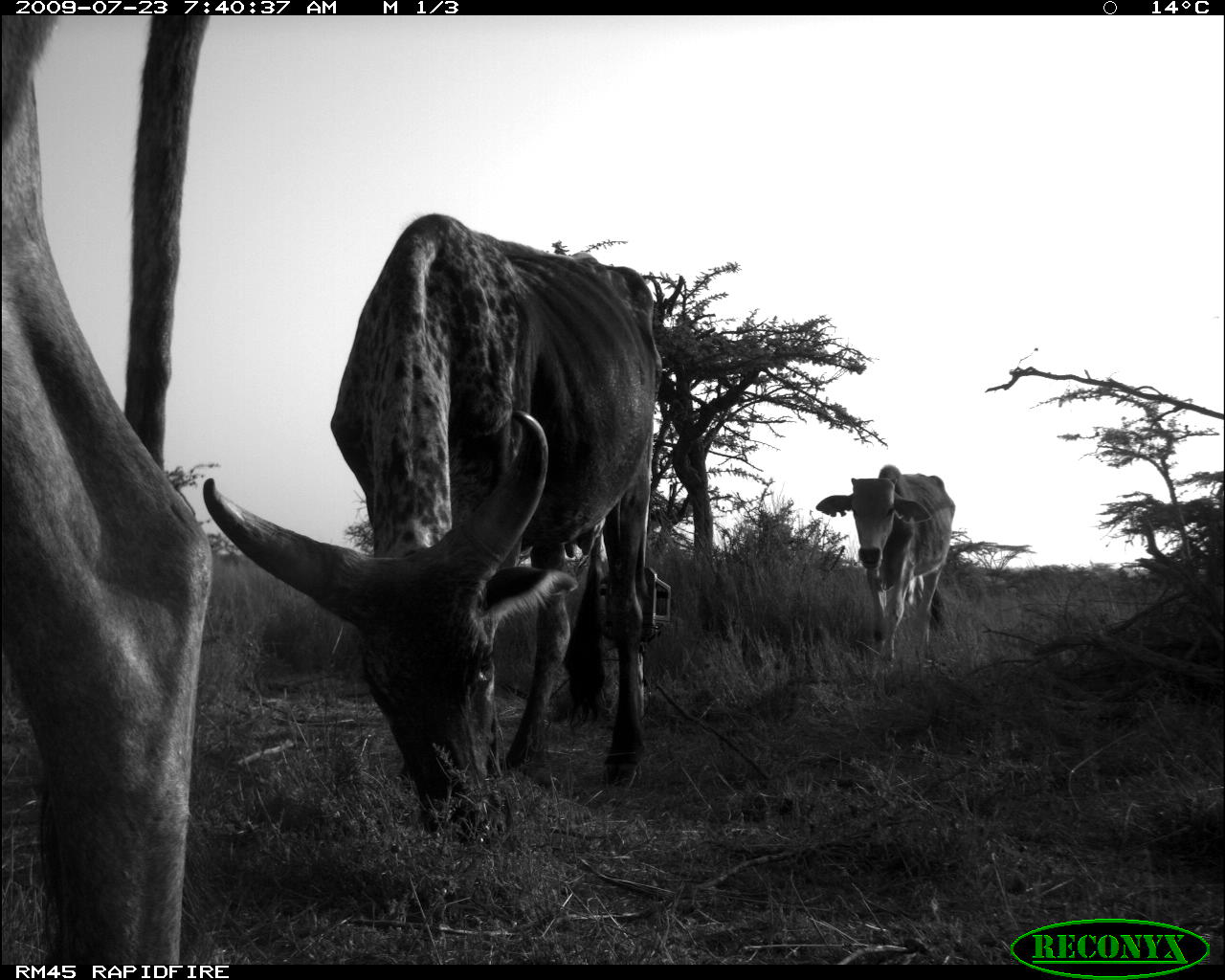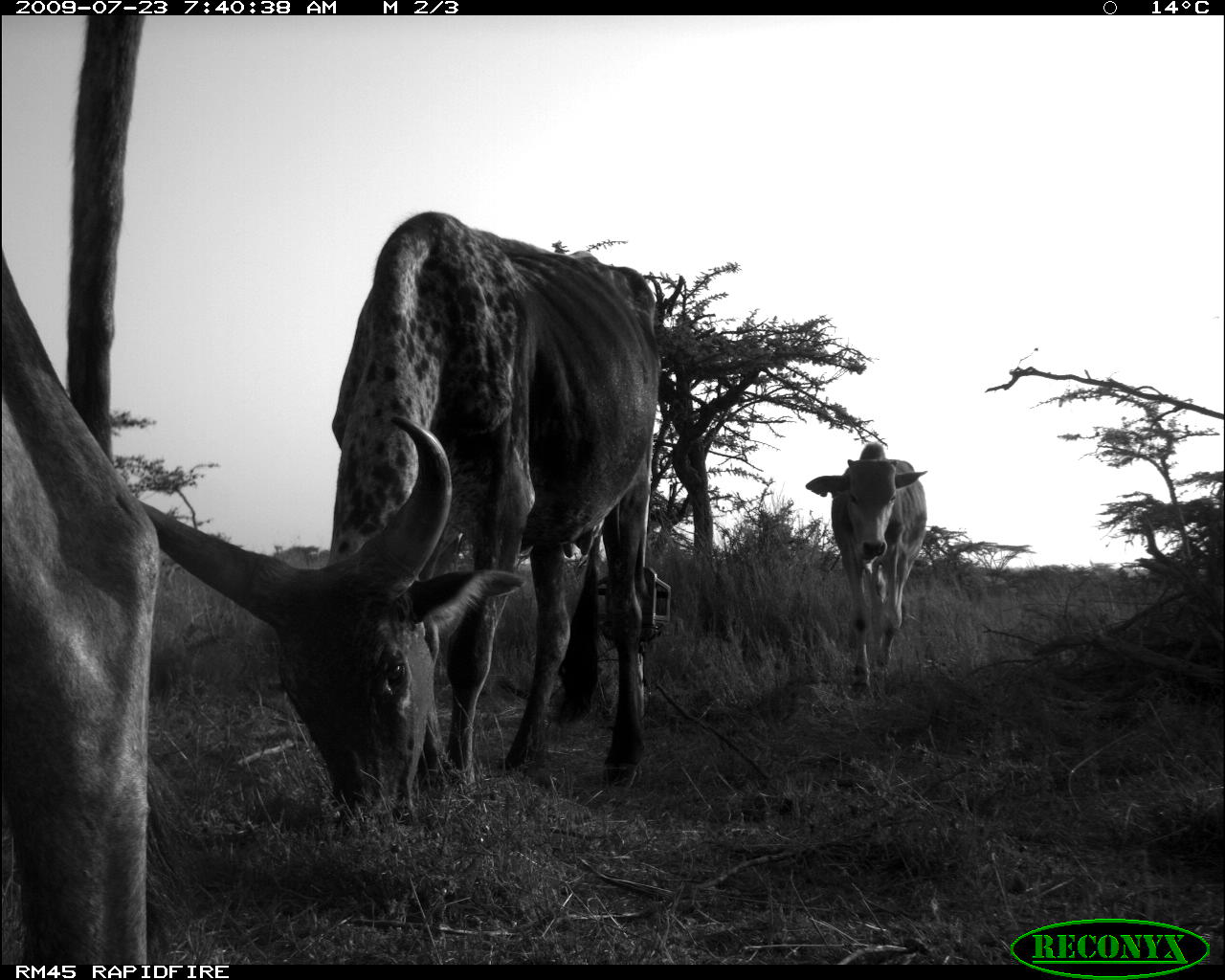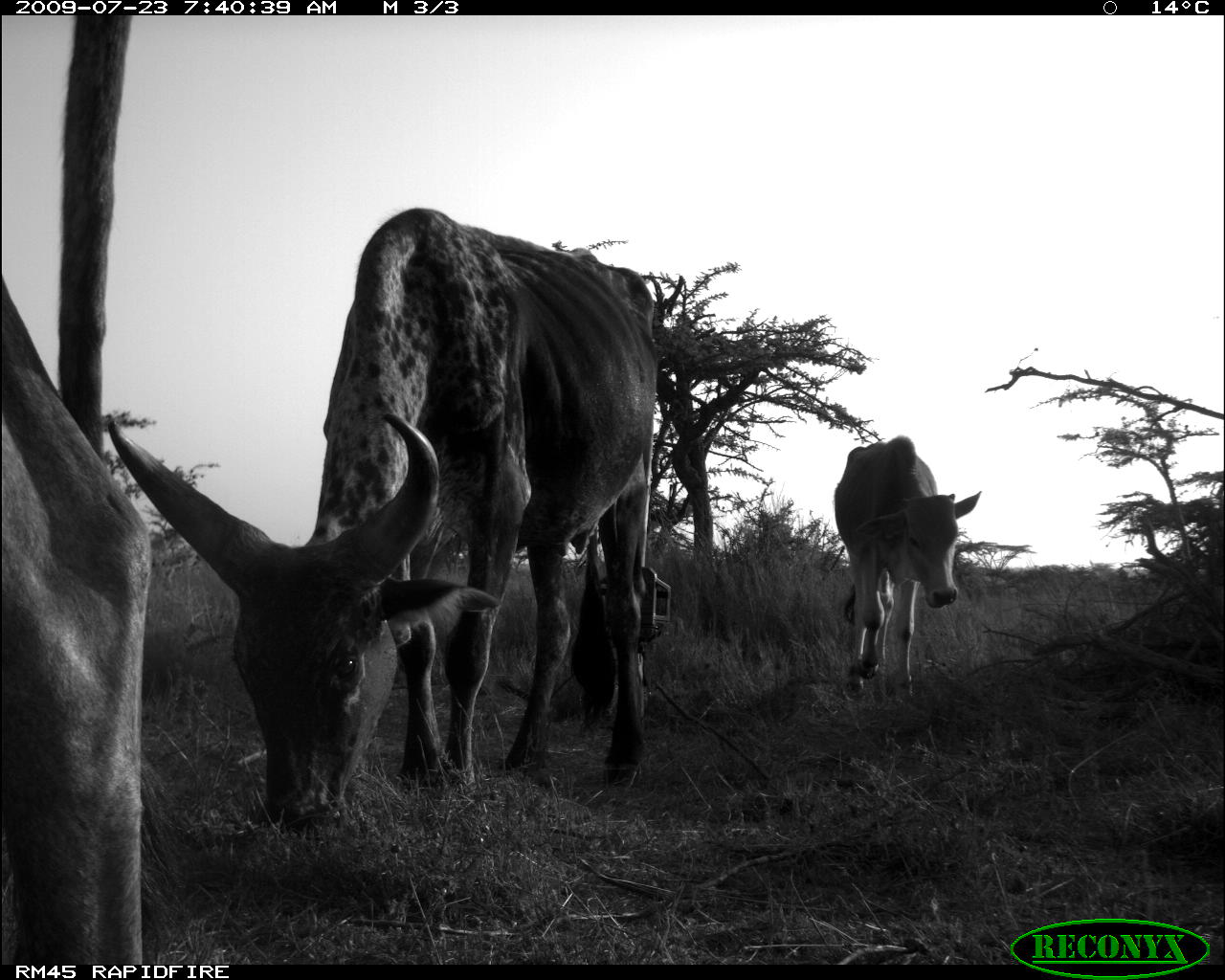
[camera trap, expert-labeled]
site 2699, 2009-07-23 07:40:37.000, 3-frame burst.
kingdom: Animalia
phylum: Chordata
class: Mammalia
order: Artiodactyla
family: Bovidae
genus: Bos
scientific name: Bos taurus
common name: domestic cattle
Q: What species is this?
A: Bos taurus (domestic cattle).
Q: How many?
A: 3.